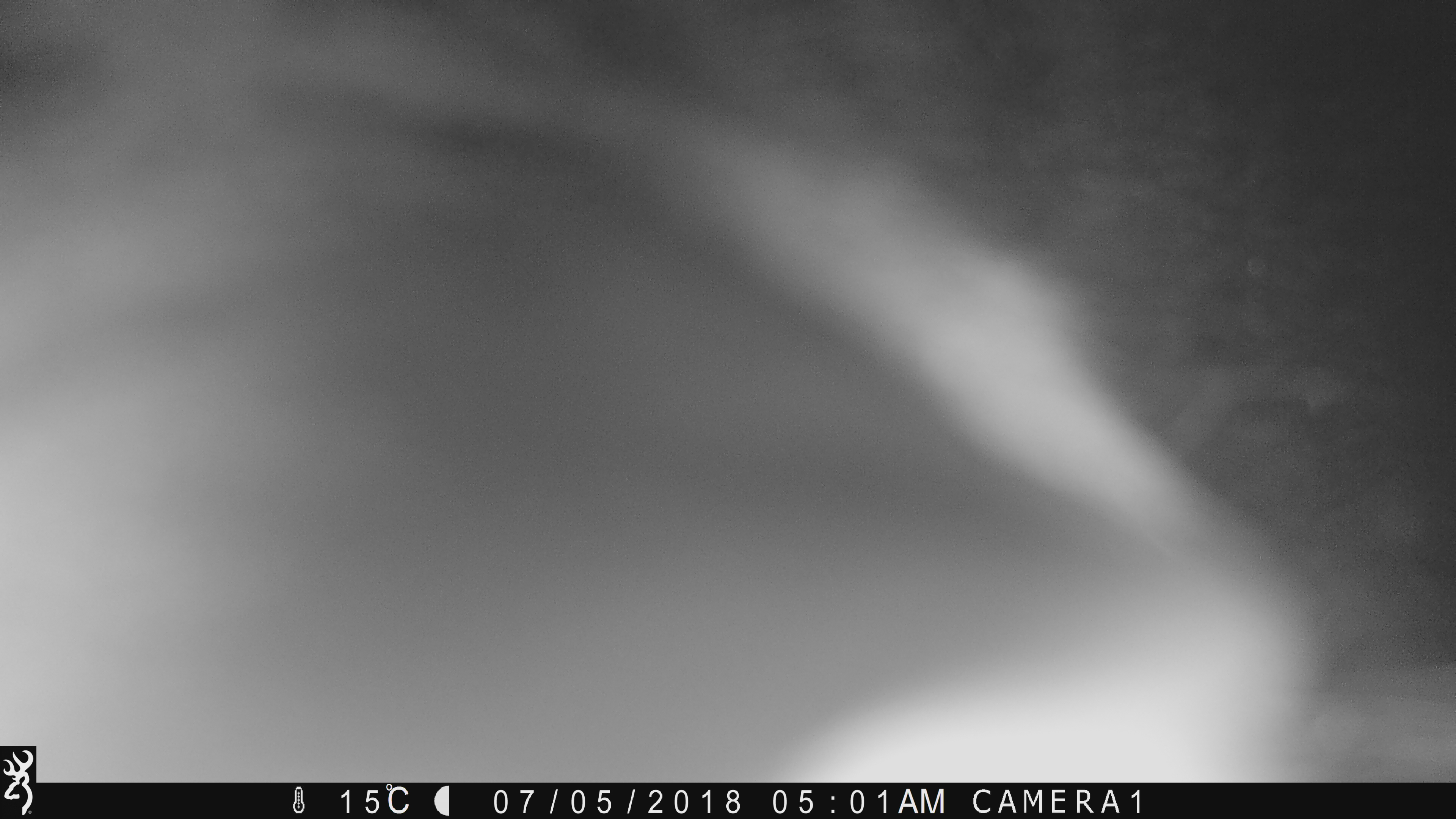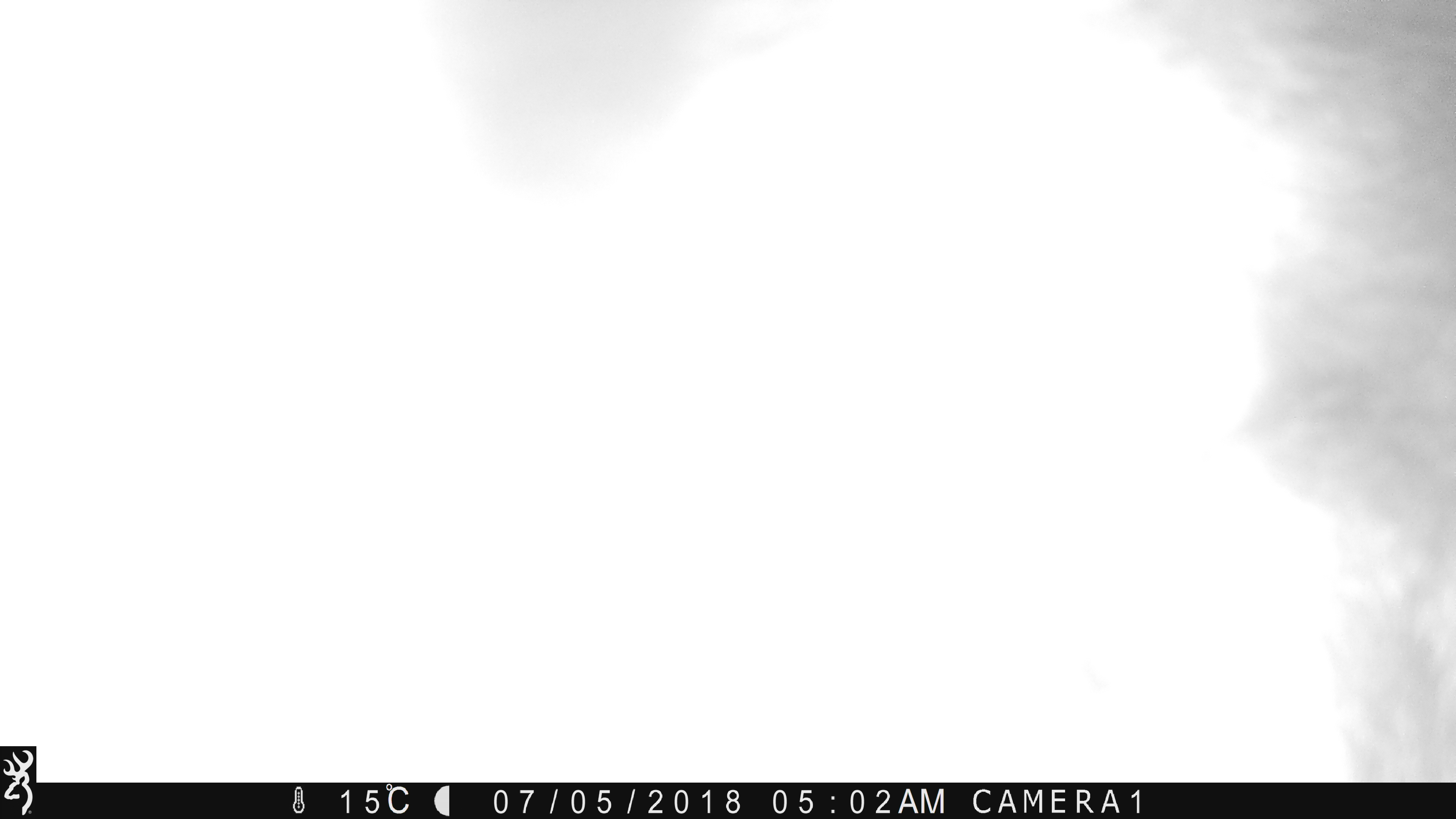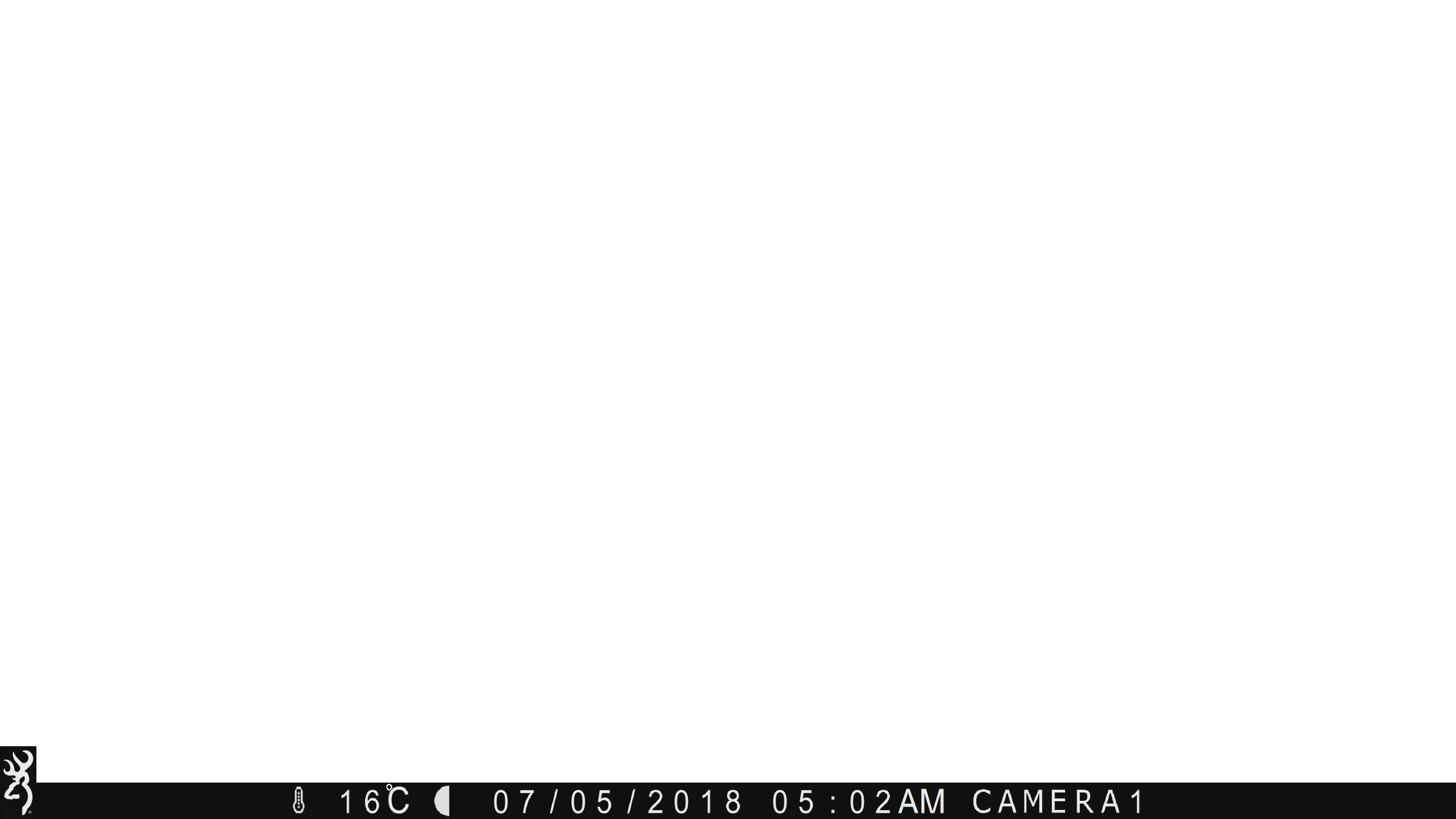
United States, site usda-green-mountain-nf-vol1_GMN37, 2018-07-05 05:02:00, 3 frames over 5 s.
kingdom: Animalia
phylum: Chordata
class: Mammalia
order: Carnivora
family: Ursidae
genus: Ursus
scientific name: Ursus americanus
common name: black bear